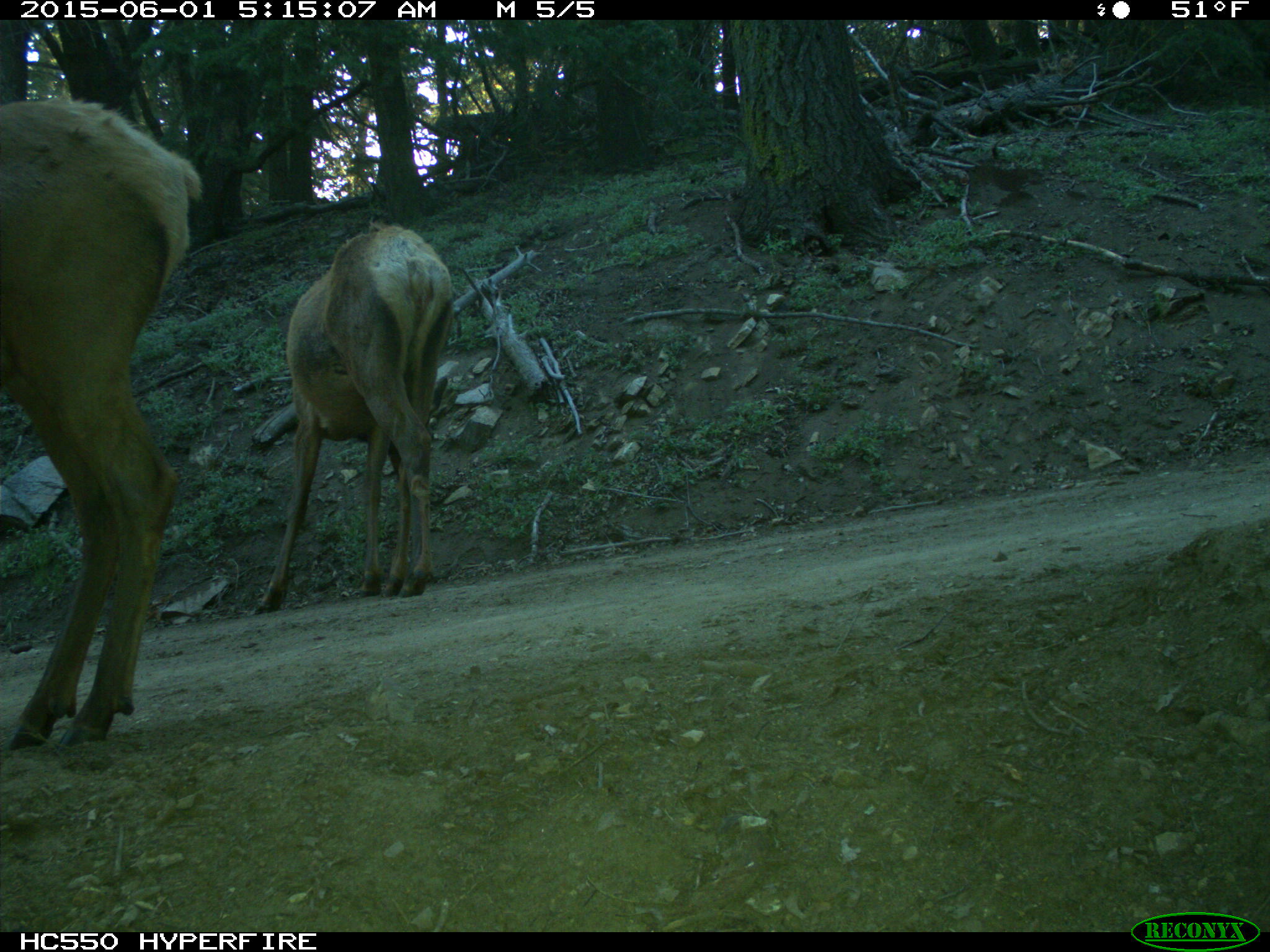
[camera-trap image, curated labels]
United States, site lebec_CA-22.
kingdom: Animalia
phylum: Chordata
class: Mammalia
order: Artiodactyla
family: Cervidae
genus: Cervus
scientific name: Cervus canadensis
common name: elk